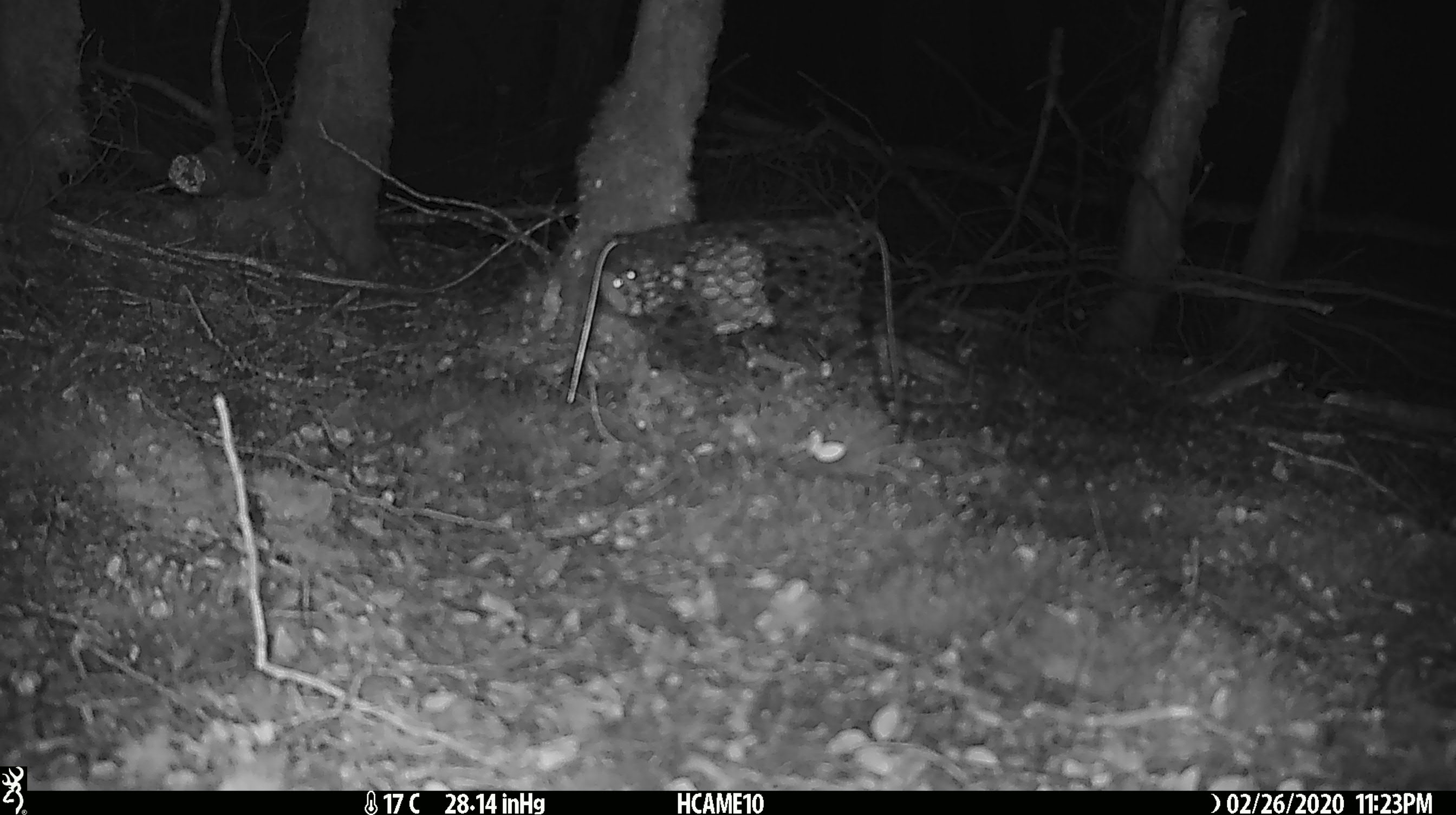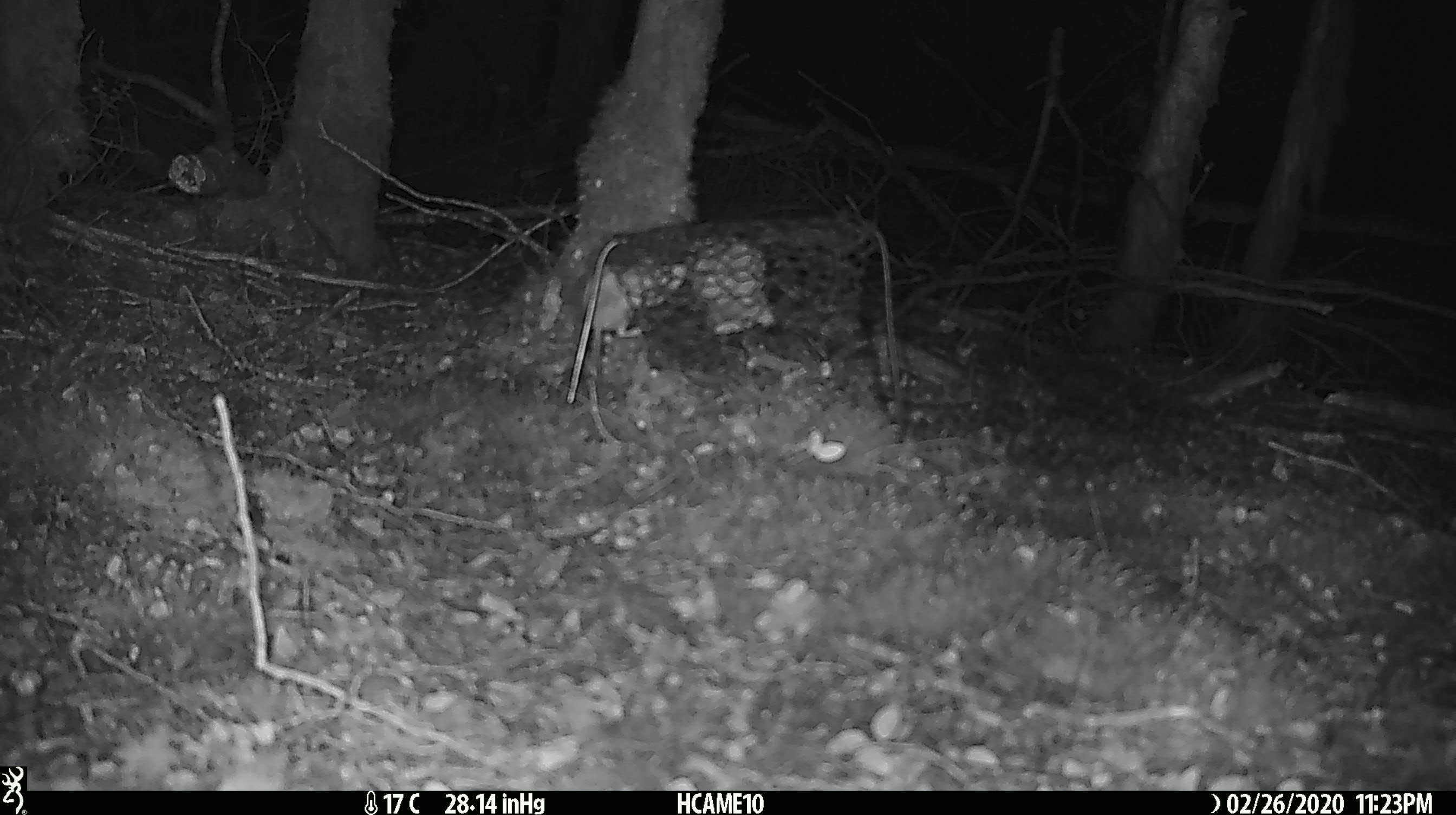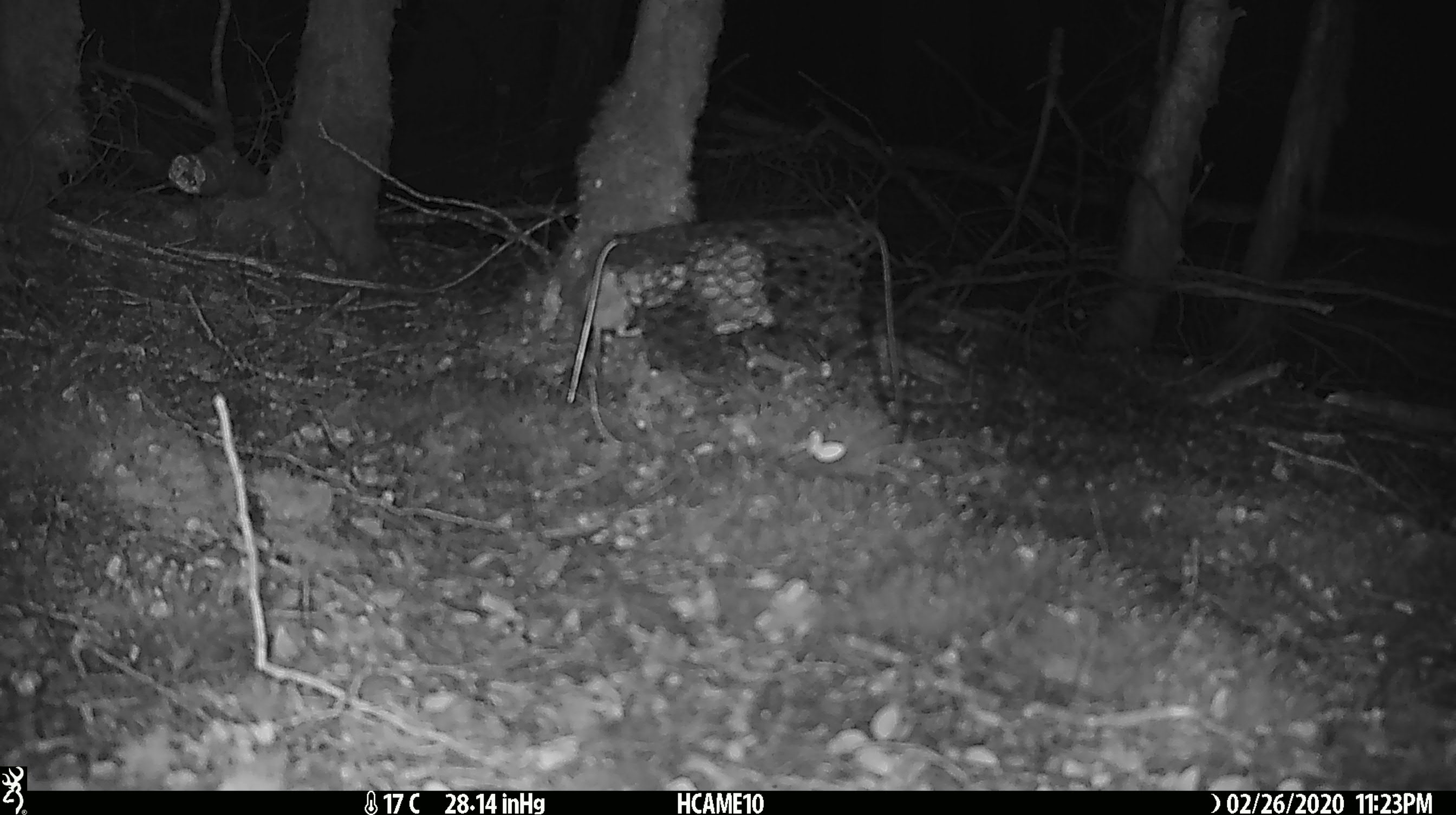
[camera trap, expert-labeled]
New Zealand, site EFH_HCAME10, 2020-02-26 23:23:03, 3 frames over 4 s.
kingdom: Animalia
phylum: Chordata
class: Mammalia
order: Rodentia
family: Muridae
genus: Mus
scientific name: Mus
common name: mouse